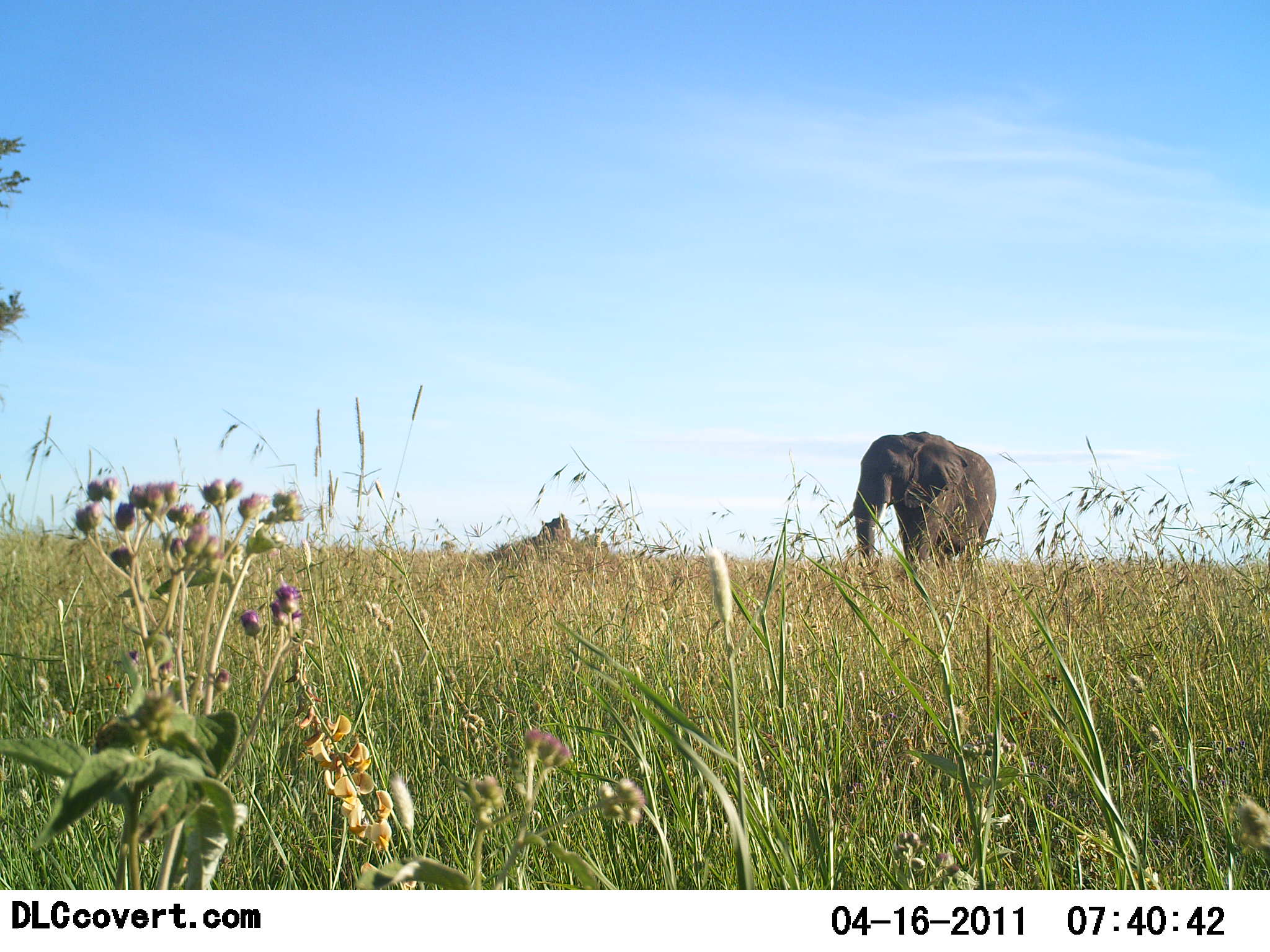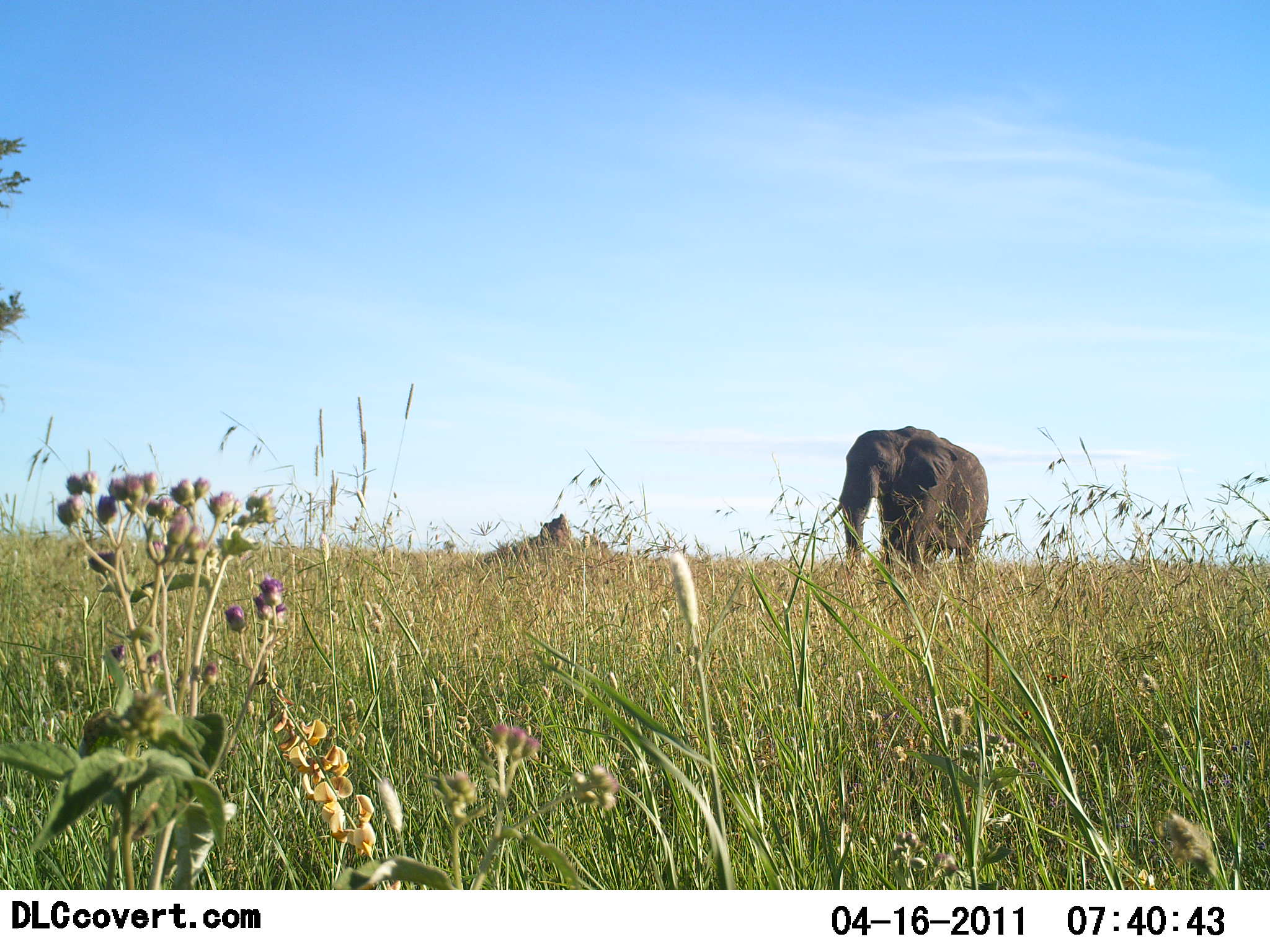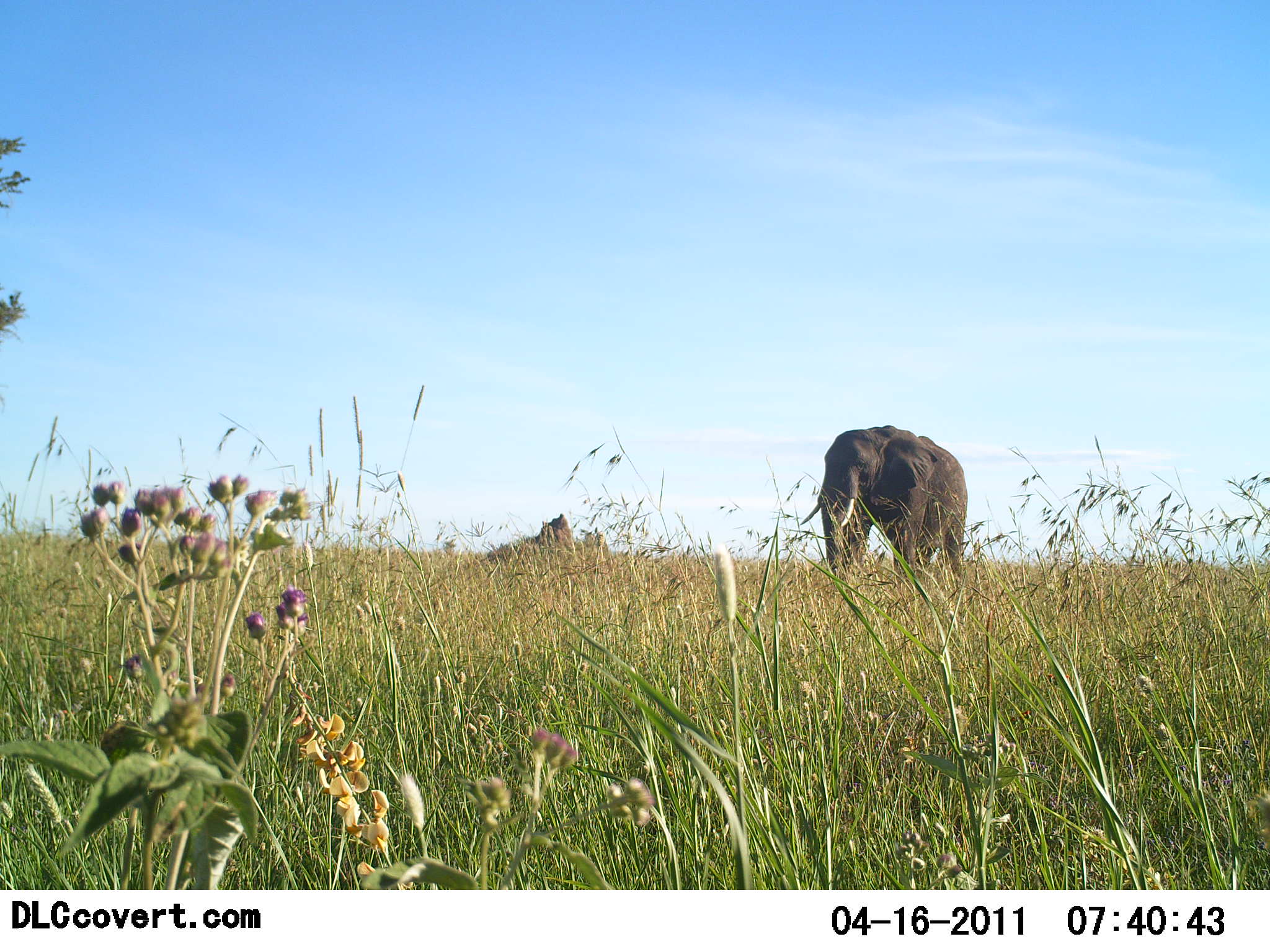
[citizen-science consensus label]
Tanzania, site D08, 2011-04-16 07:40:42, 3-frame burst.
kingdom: Animalia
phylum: Chordata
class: Mammalia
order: Proboscidea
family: Elephantidae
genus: Loxodonta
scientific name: Loxodonta africana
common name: african bush elephant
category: elephant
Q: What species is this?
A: Elephant (african bush elephant) (Loxodonta africana).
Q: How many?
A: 1.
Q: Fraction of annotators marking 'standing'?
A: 8%.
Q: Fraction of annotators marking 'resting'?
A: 0%.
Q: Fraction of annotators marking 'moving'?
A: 92%.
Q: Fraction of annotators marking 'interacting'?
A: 0%.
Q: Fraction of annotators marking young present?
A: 0%.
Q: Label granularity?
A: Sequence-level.